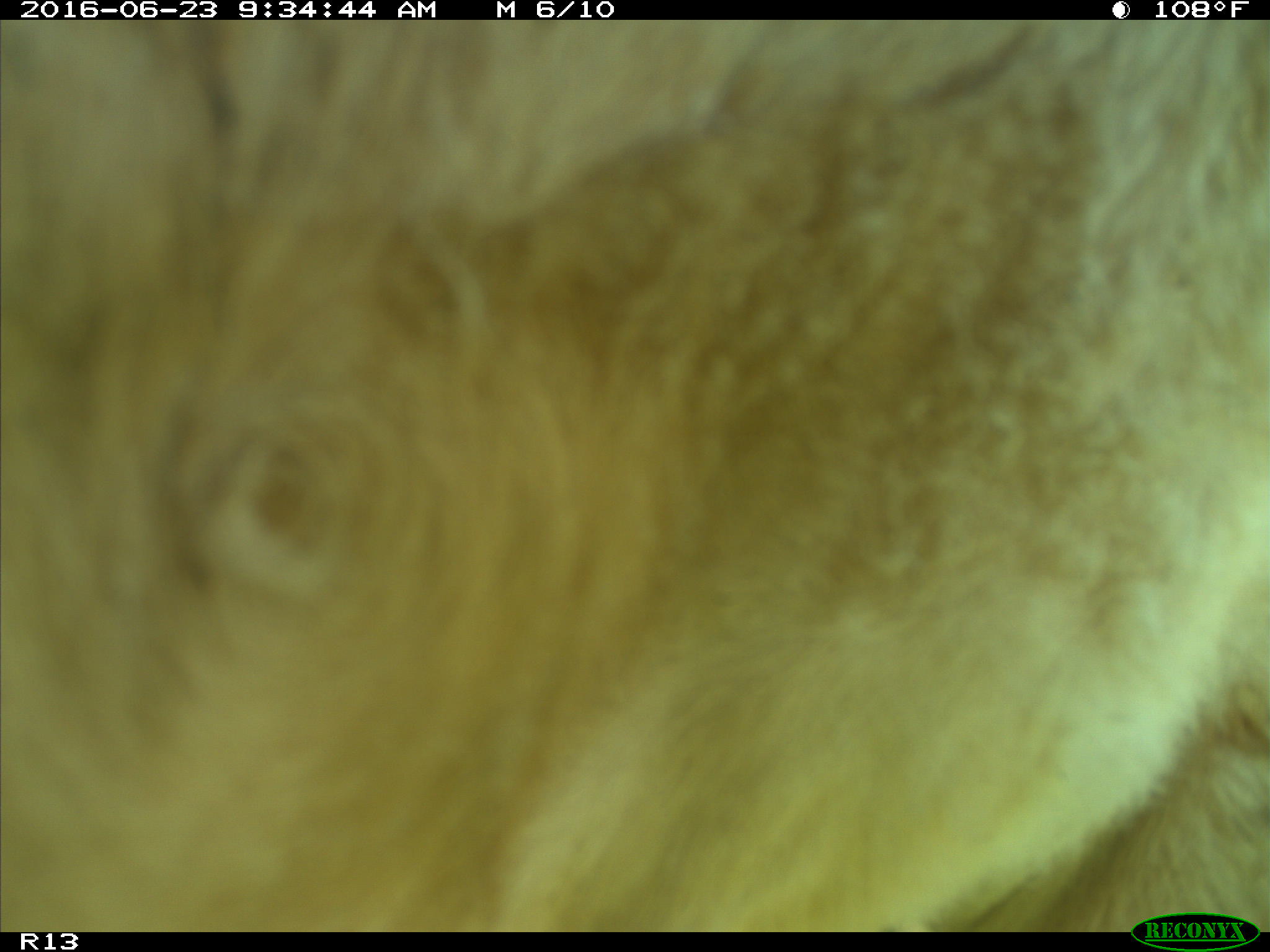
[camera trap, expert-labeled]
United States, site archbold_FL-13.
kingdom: Animalia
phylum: Chordata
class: Mammalia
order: Artiodactyla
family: Bovidae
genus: Bos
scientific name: Bos taurus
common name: domestic cow